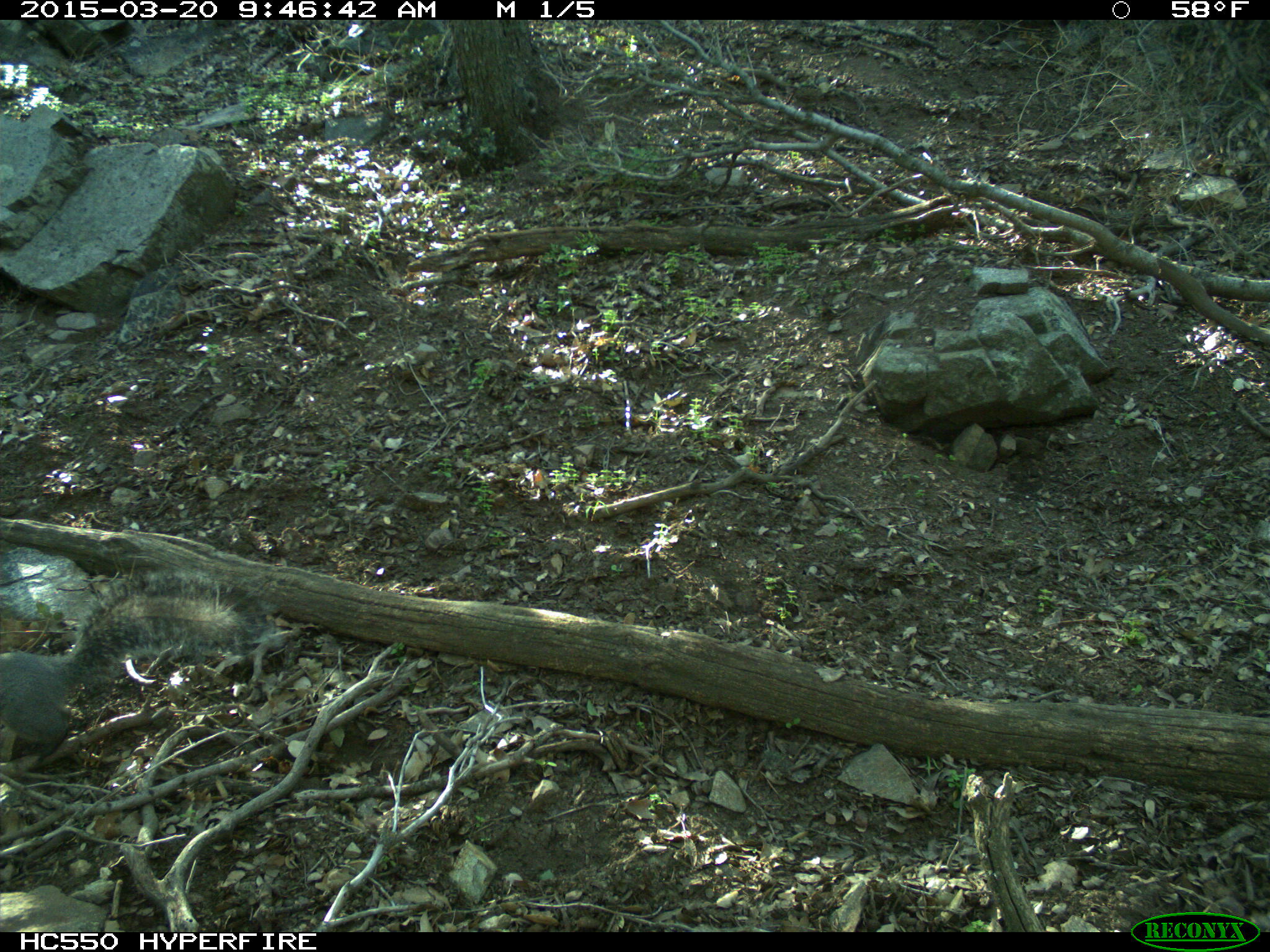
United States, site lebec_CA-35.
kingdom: Animalia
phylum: Chordata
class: Mammalia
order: Rodentia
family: Sciuridae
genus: Sciurus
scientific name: Sciurus carolinensis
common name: eastern gray squirrel